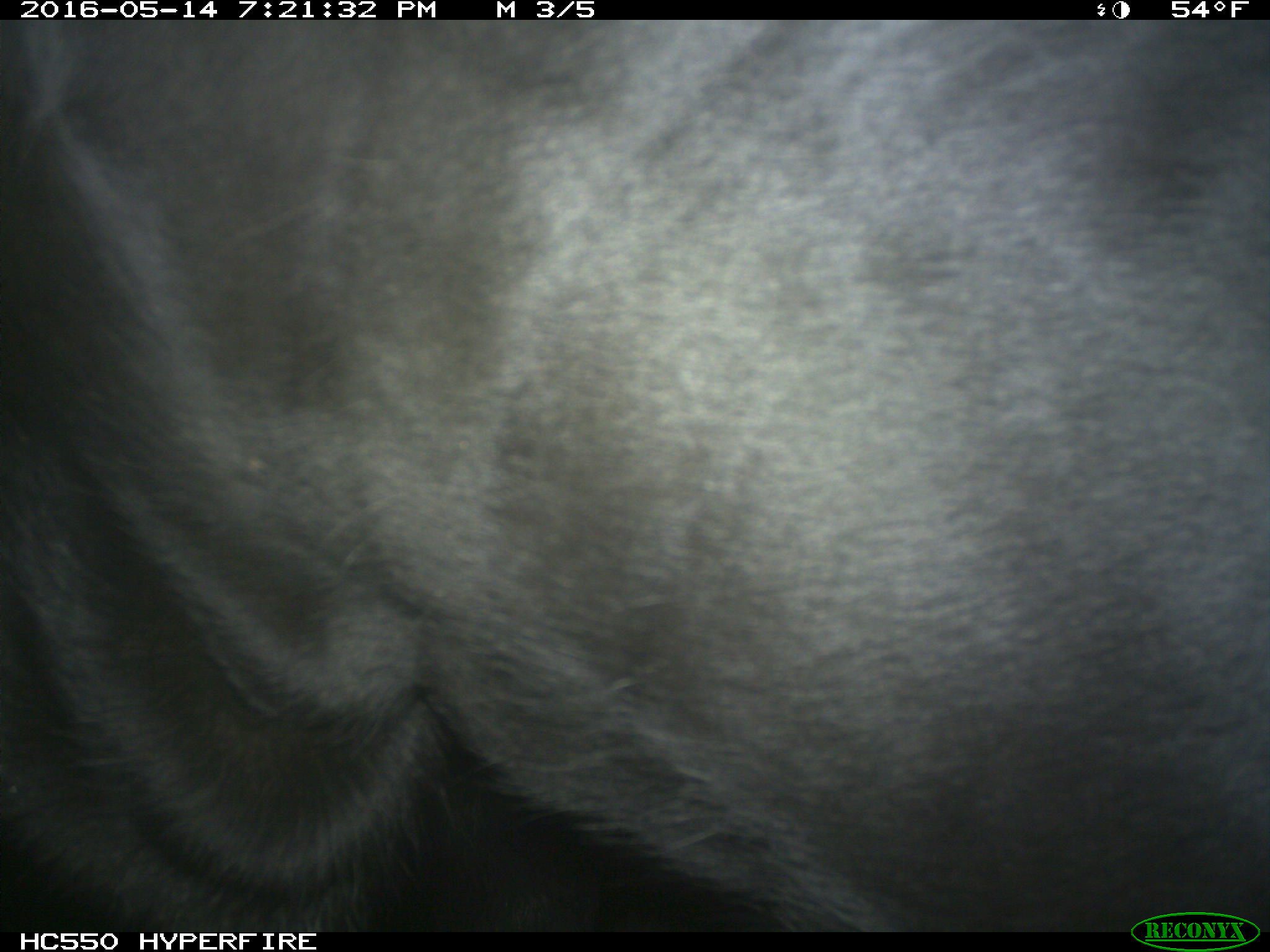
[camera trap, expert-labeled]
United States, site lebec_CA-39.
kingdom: Animalia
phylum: Chordata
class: Mammalia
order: Artiodactyla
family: Bovidae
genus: Bos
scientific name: Bos taurus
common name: domestic cow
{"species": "Bos taurus (domestic cow)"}